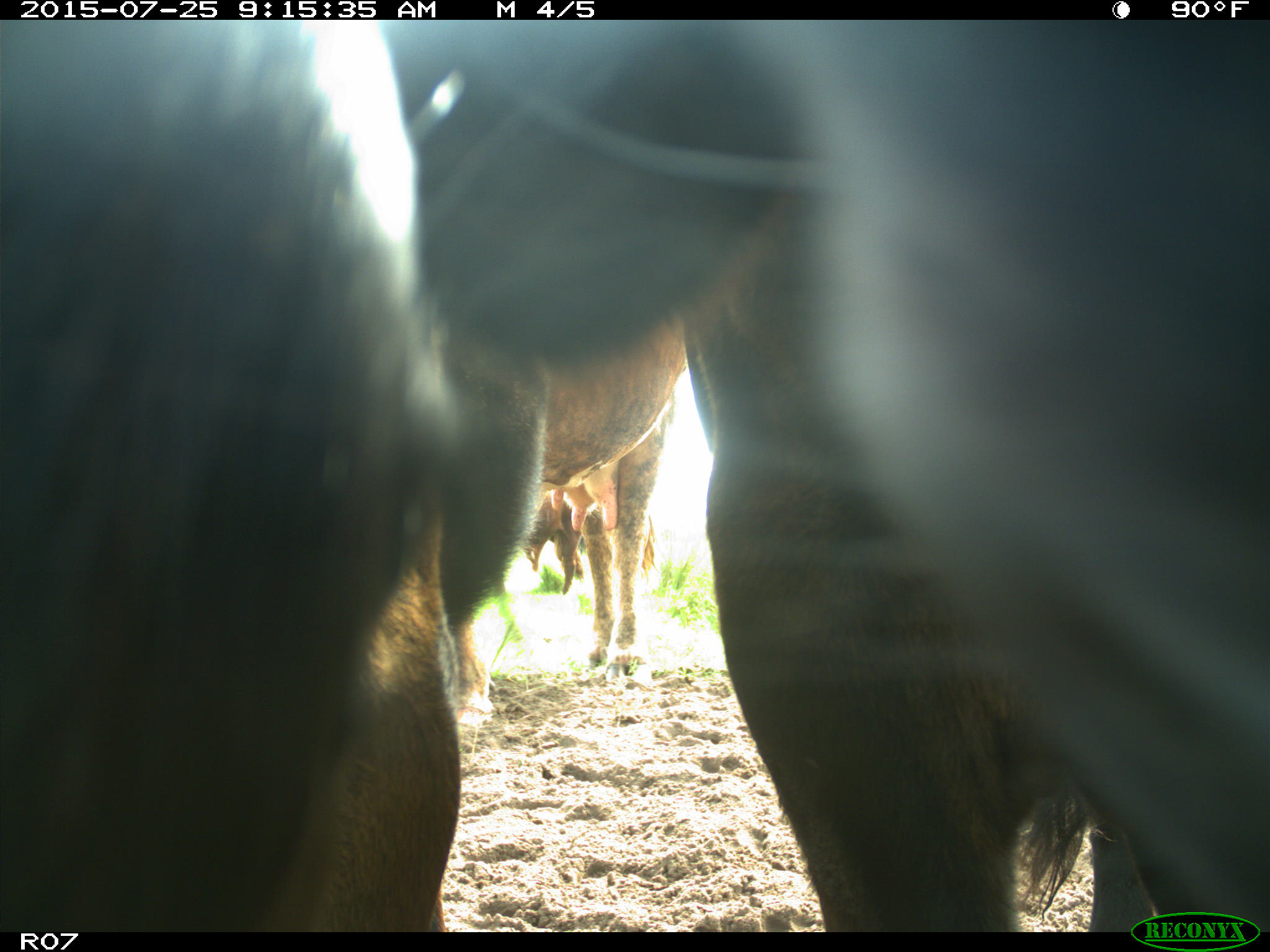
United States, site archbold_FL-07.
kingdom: Animalia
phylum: Chordata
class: Mammalia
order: Artiodactyla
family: Bovidae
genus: Bos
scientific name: Bos taurus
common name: domestic cow